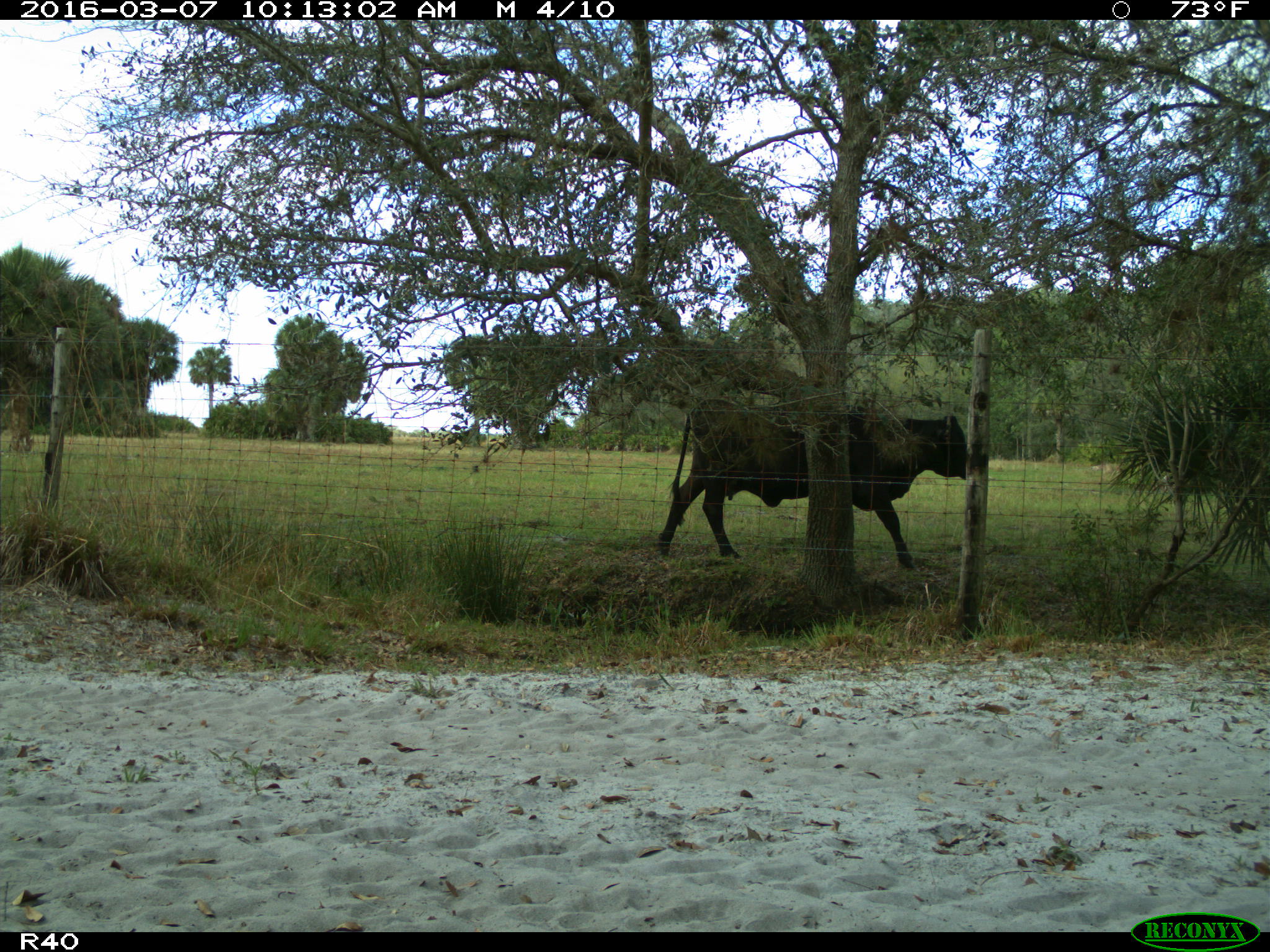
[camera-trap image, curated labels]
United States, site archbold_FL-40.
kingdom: Animalia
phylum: Chordata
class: Mammalia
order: Artiodactyla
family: Bovidae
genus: Bos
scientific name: Bos taurus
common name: domestic cow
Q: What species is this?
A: Bos taurus (domestic cow).